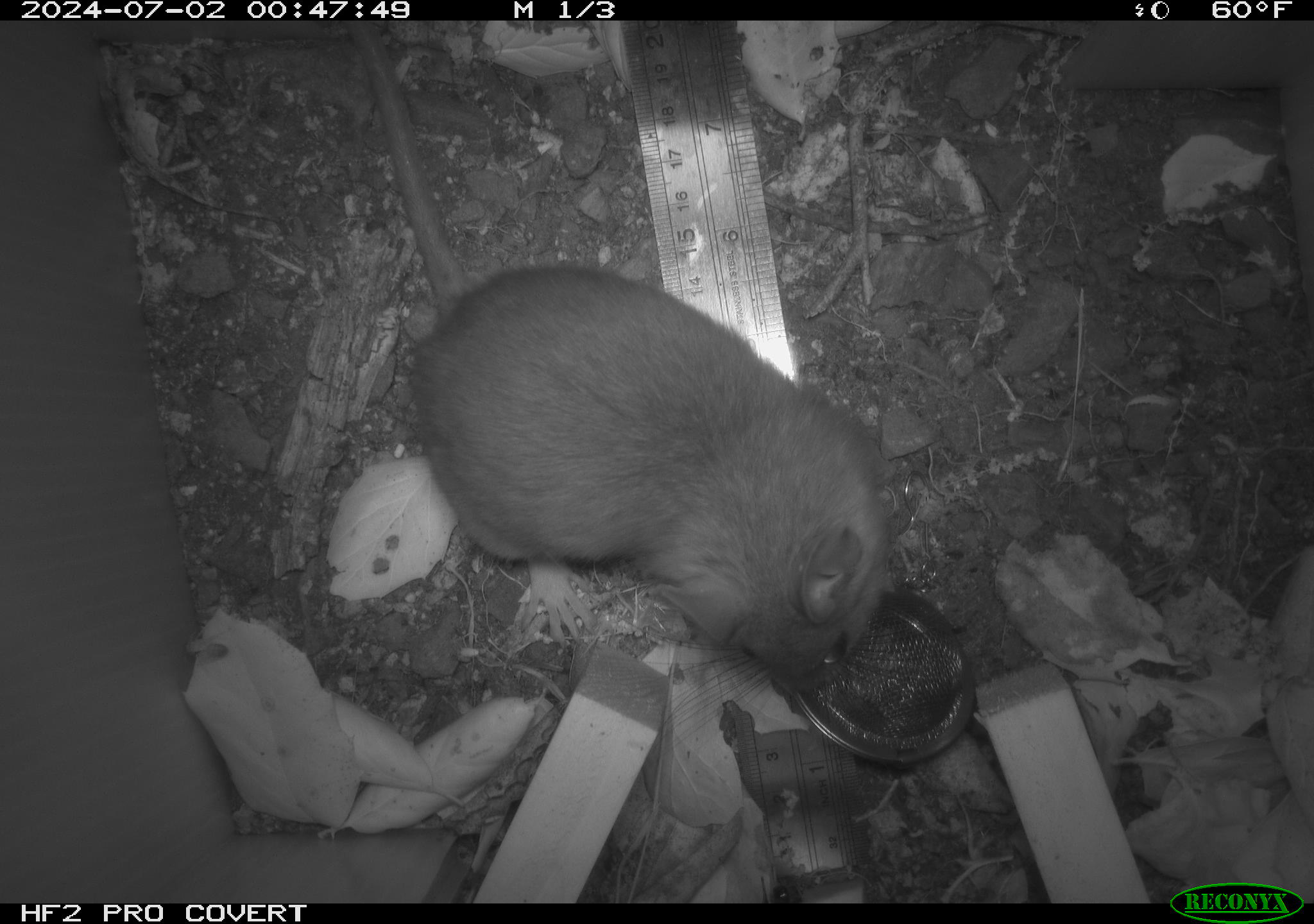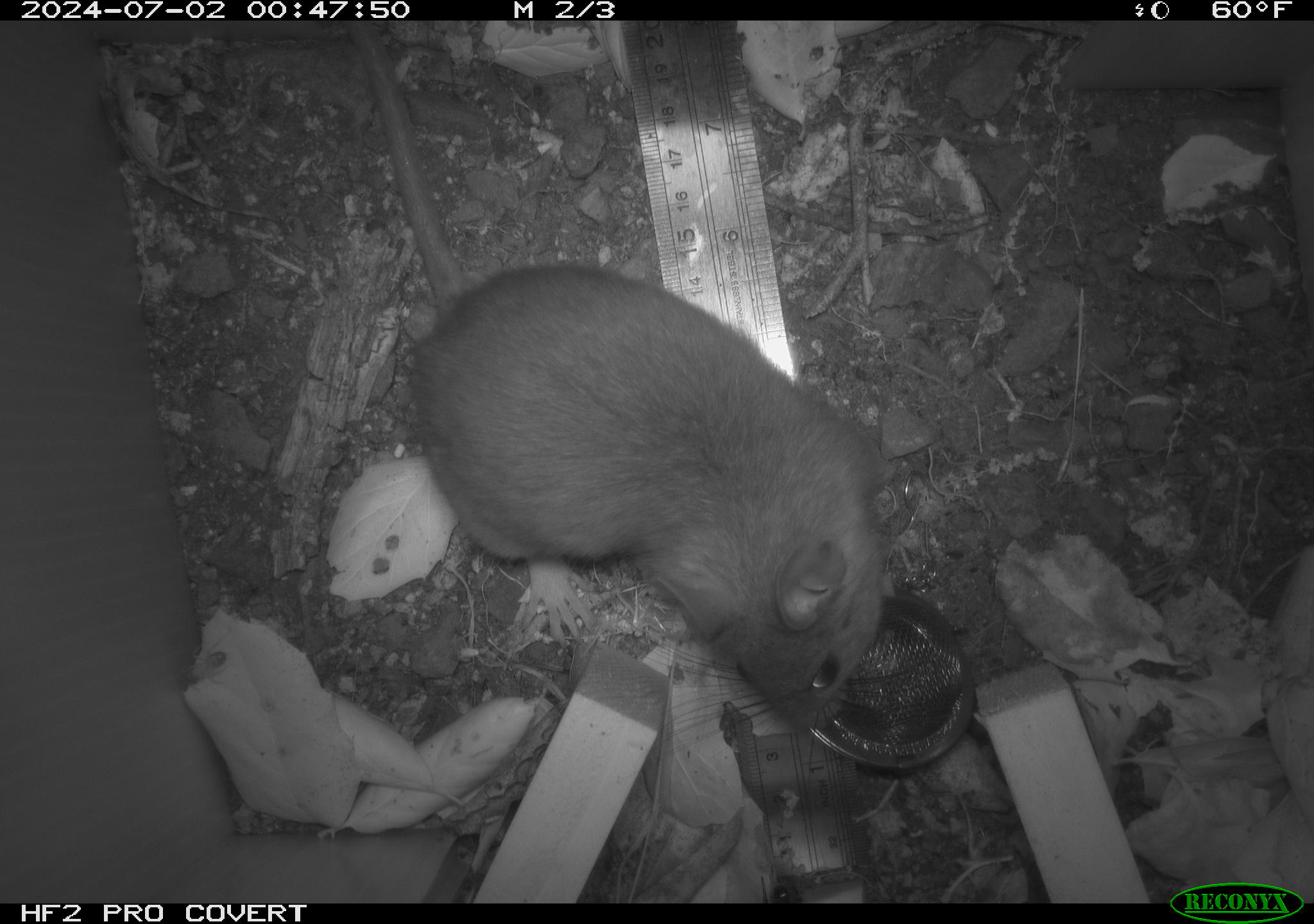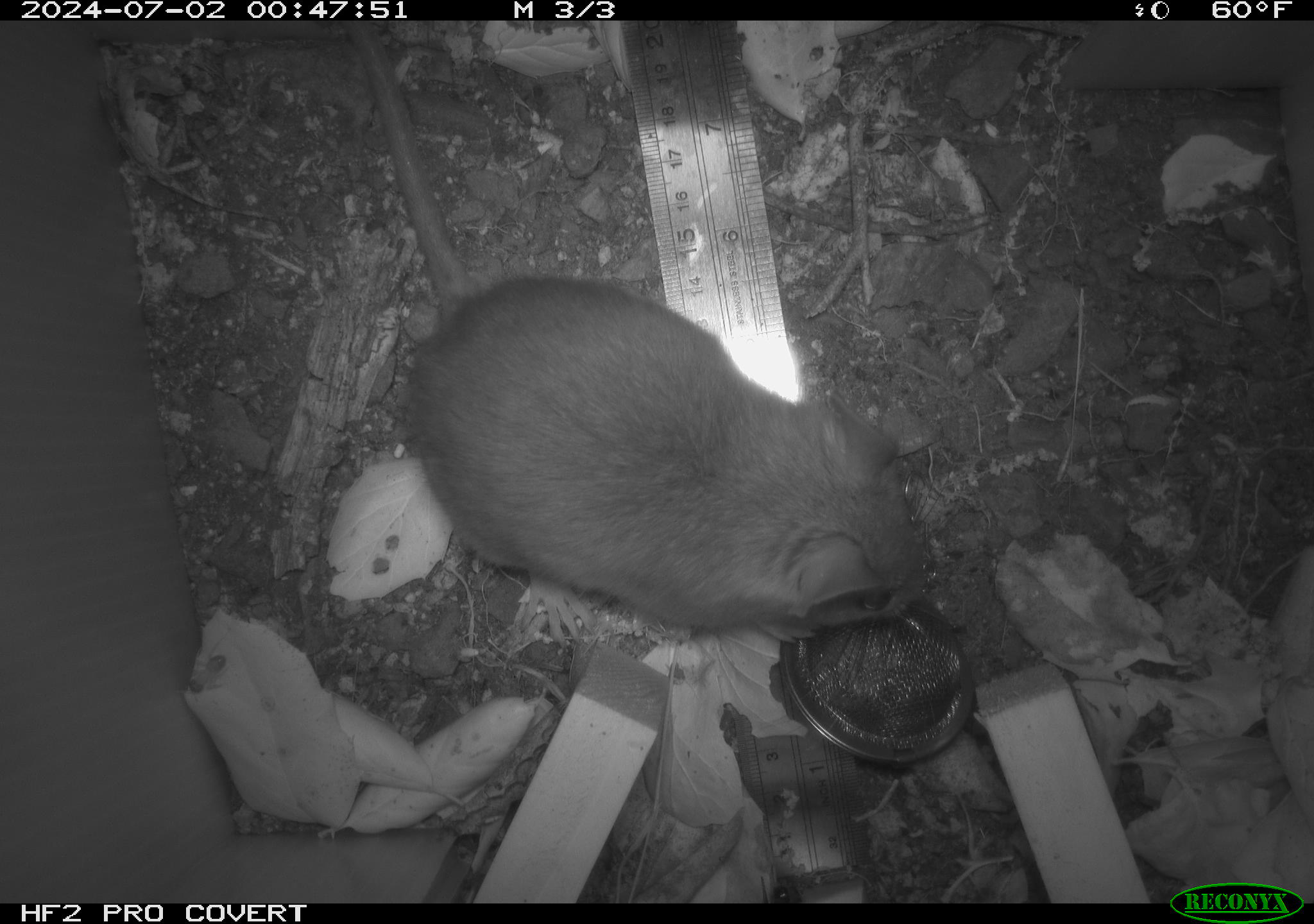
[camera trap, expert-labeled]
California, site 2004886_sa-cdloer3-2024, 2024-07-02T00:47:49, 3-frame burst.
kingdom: Animalia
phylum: Chordata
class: Mammalia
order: Rodentia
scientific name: Rodentia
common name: rodent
Rodent (Rodentia).